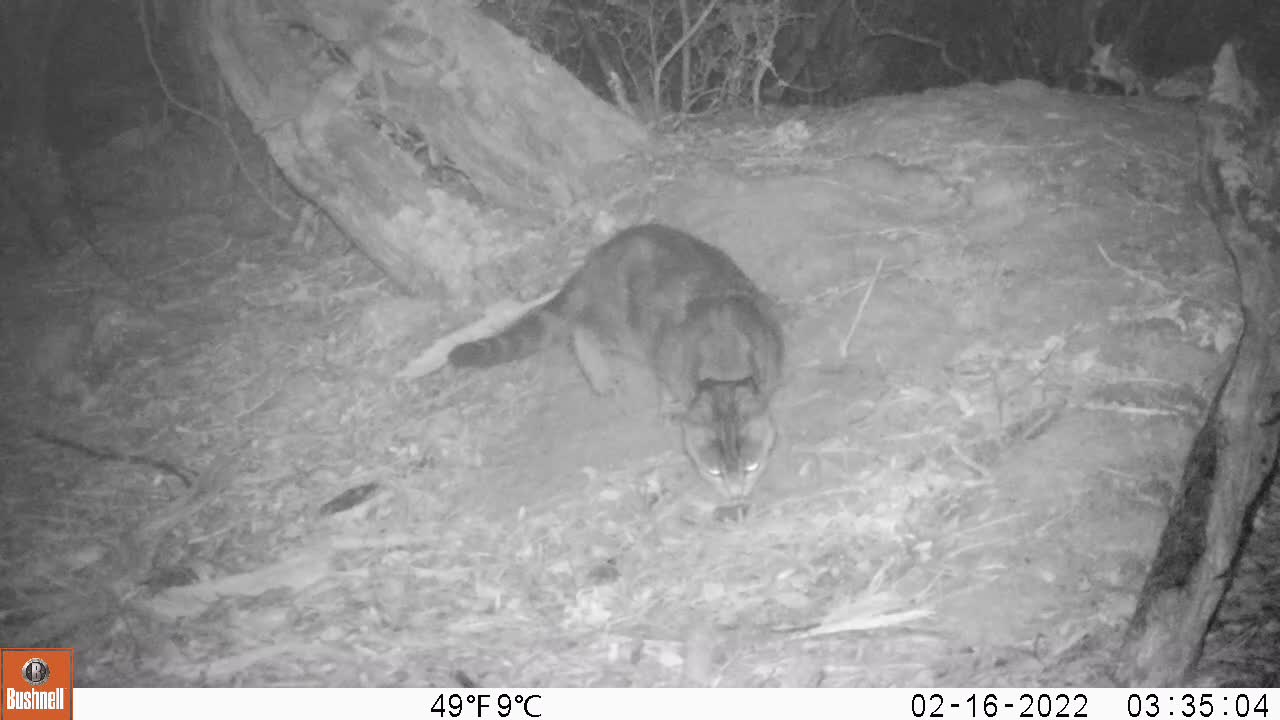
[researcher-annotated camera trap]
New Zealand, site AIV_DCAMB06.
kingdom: Animalia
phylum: Chordata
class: Mammalia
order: Carnivora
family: Felidae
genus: Felis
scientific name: Felis catus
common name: domestic cat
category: cat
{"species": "cat (domestic cat) (Felis catus)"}